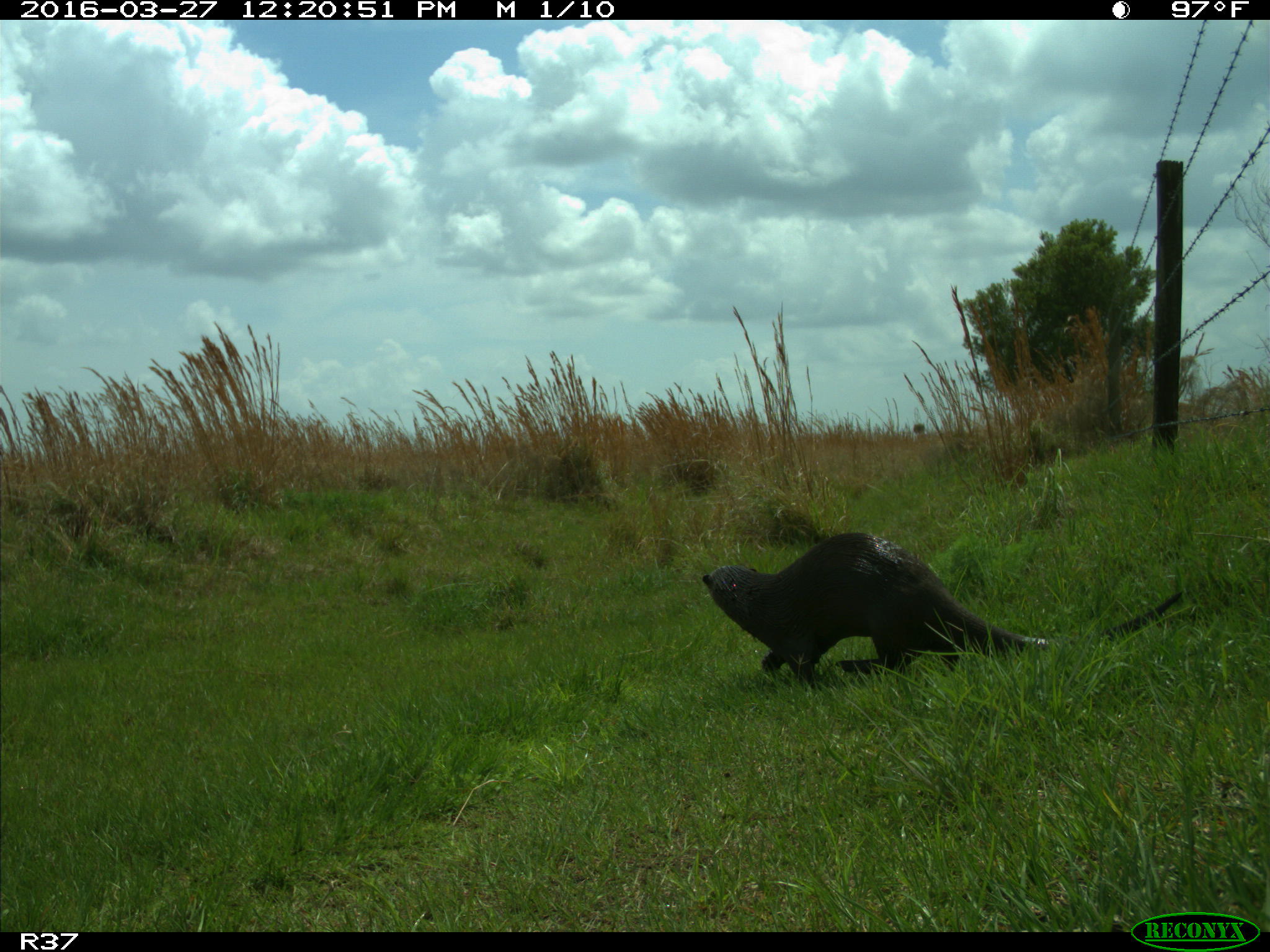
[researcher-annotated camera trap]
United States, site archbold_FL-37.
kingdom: Animalia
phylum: Chordata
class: Mammalia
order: Carnivora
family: Mustelidae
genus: Lontra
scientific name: Lontra canadensis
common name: north american river otter